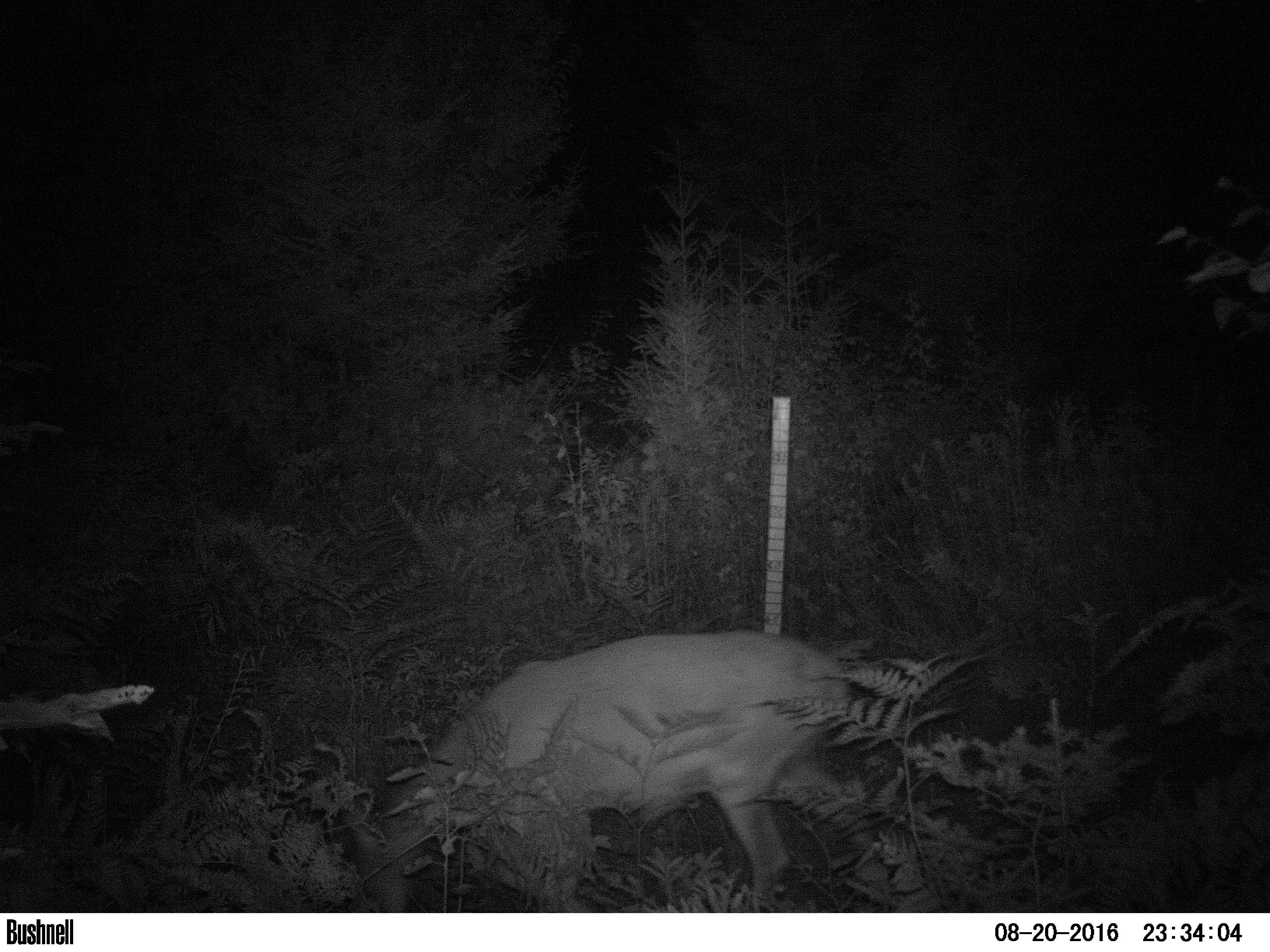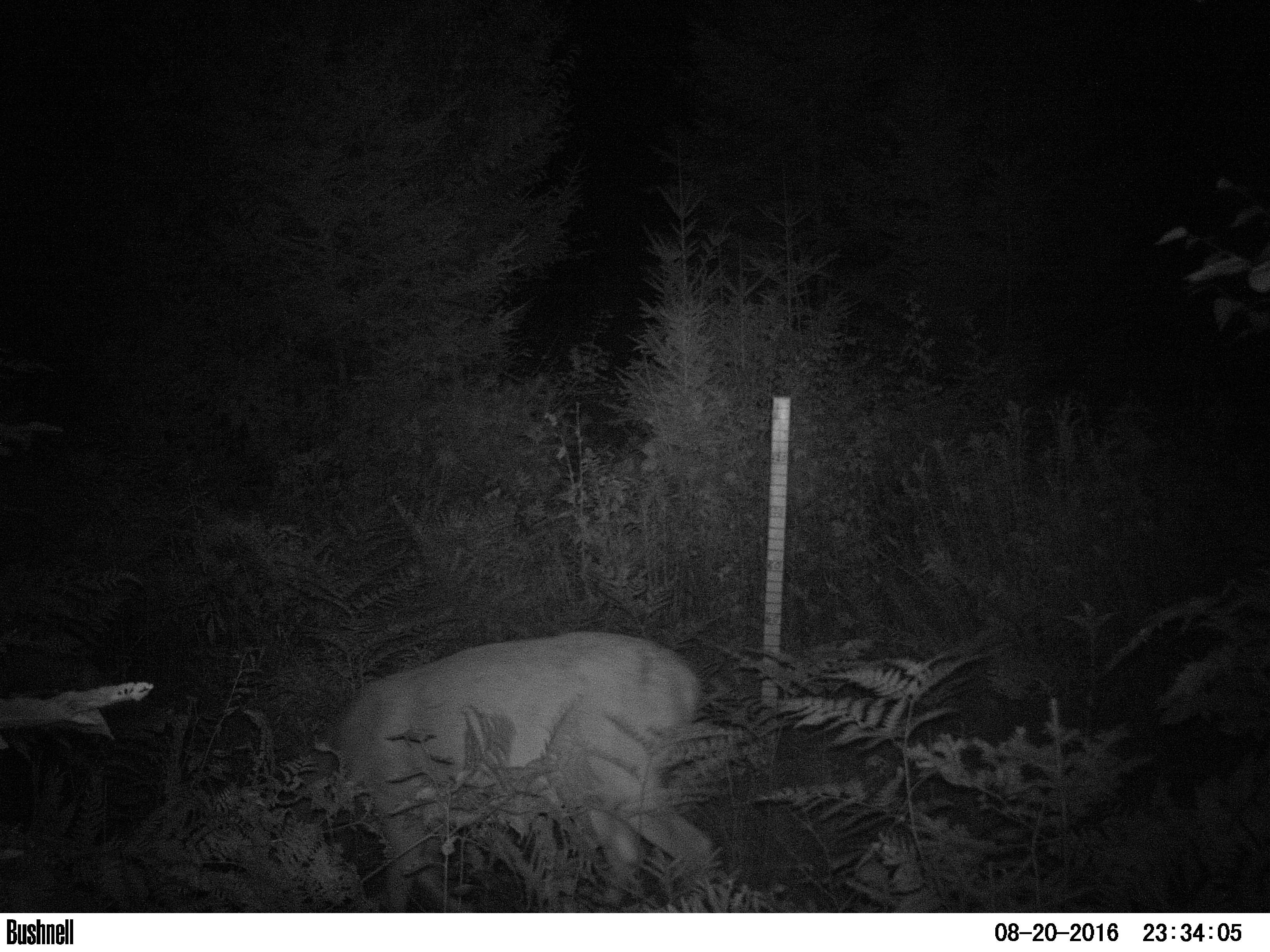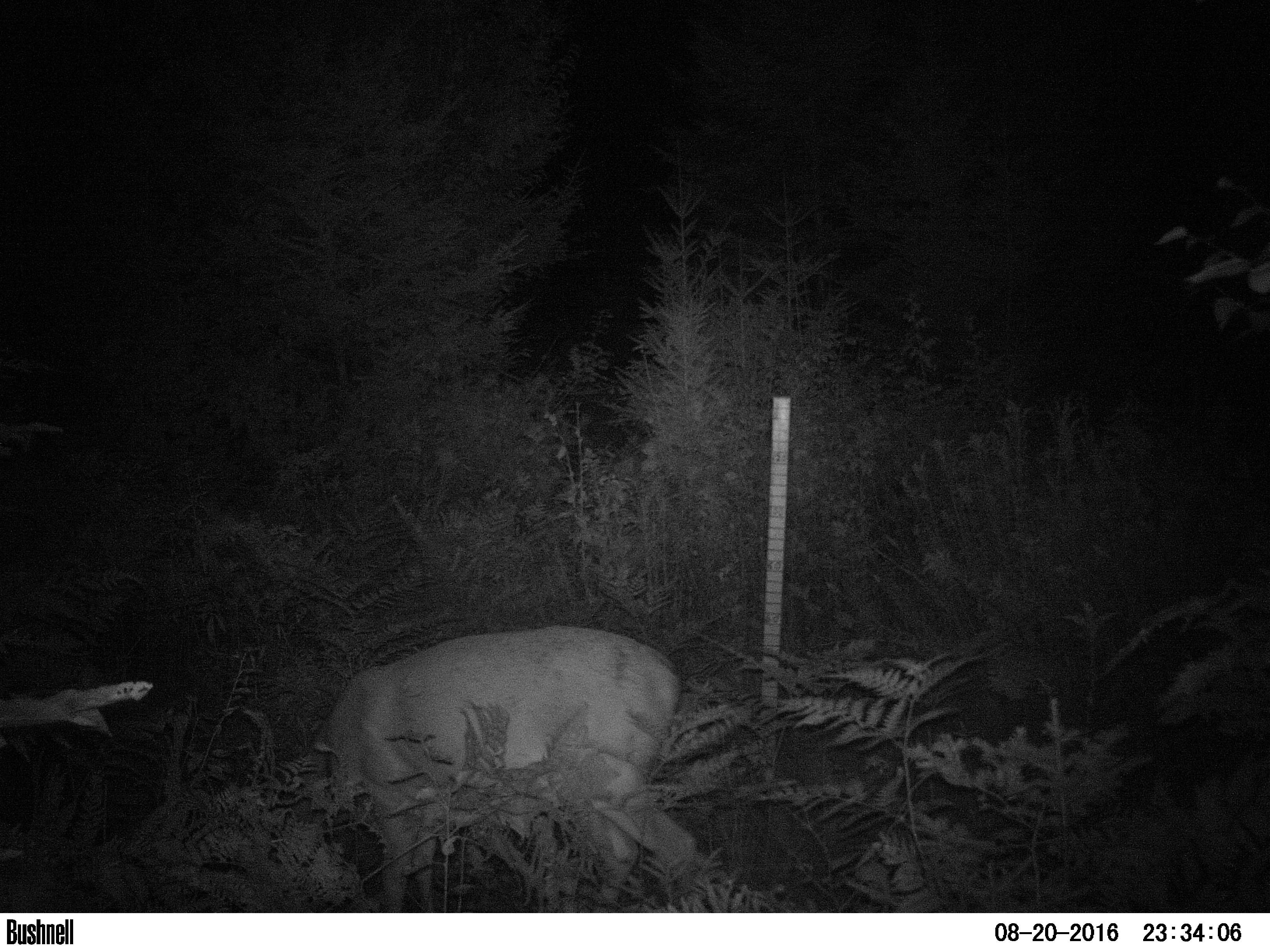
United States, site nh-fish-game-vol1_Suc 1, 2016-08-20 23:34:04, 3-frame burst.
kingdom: Animalia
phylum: Chordata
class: Mammalia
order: Artiodactyla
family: Cervidae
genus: Odocoileus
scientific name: Odocoileus virginianus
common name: white-tailed deer